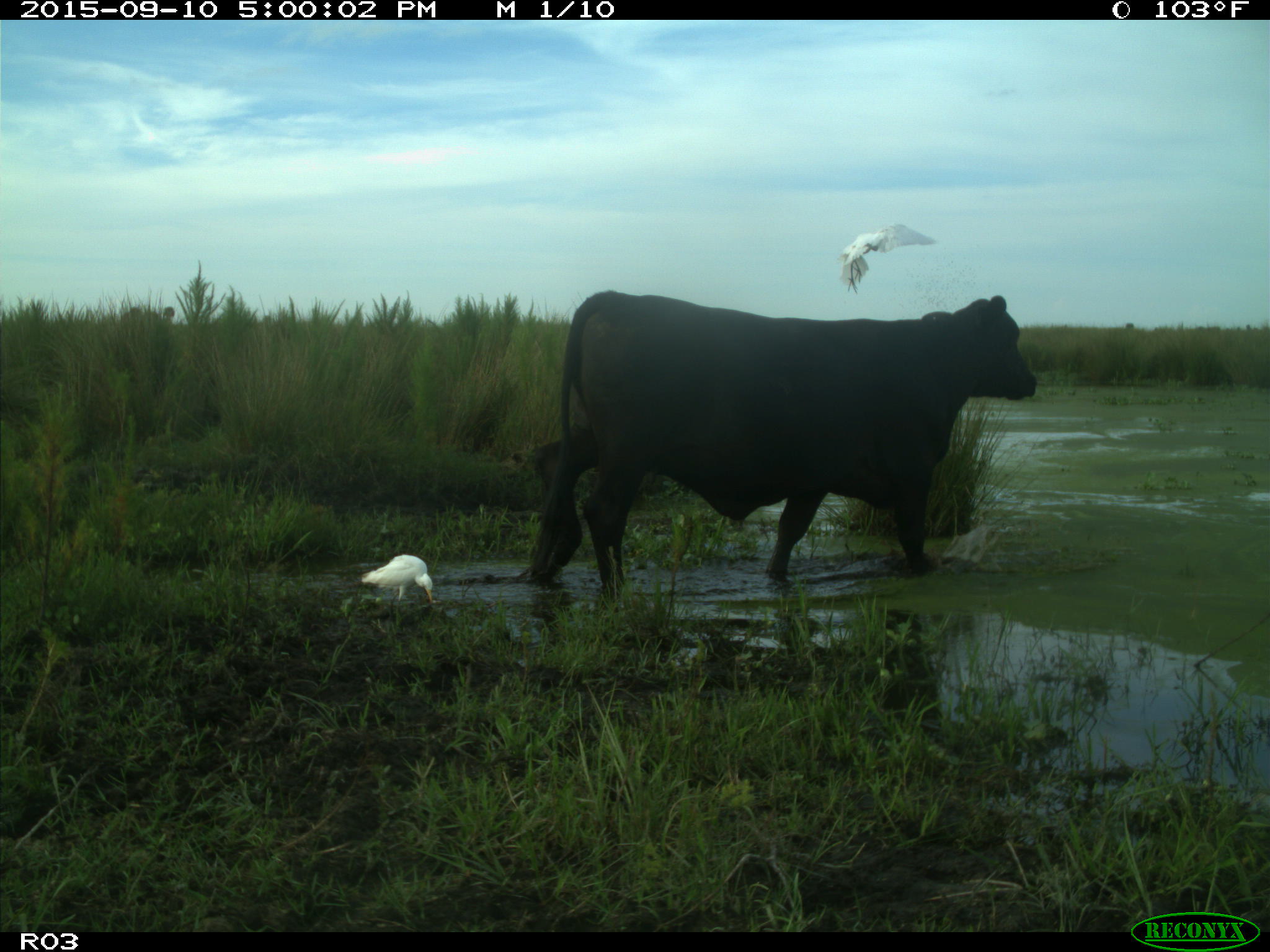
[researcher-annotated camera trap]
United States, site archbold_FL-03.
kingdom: Animalia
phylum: Chordata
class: Mammalia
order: Artiodactyla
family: Bovidae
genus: Bos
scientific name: Bos taurus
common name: domestic cow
Bos taurus (domestic cow).